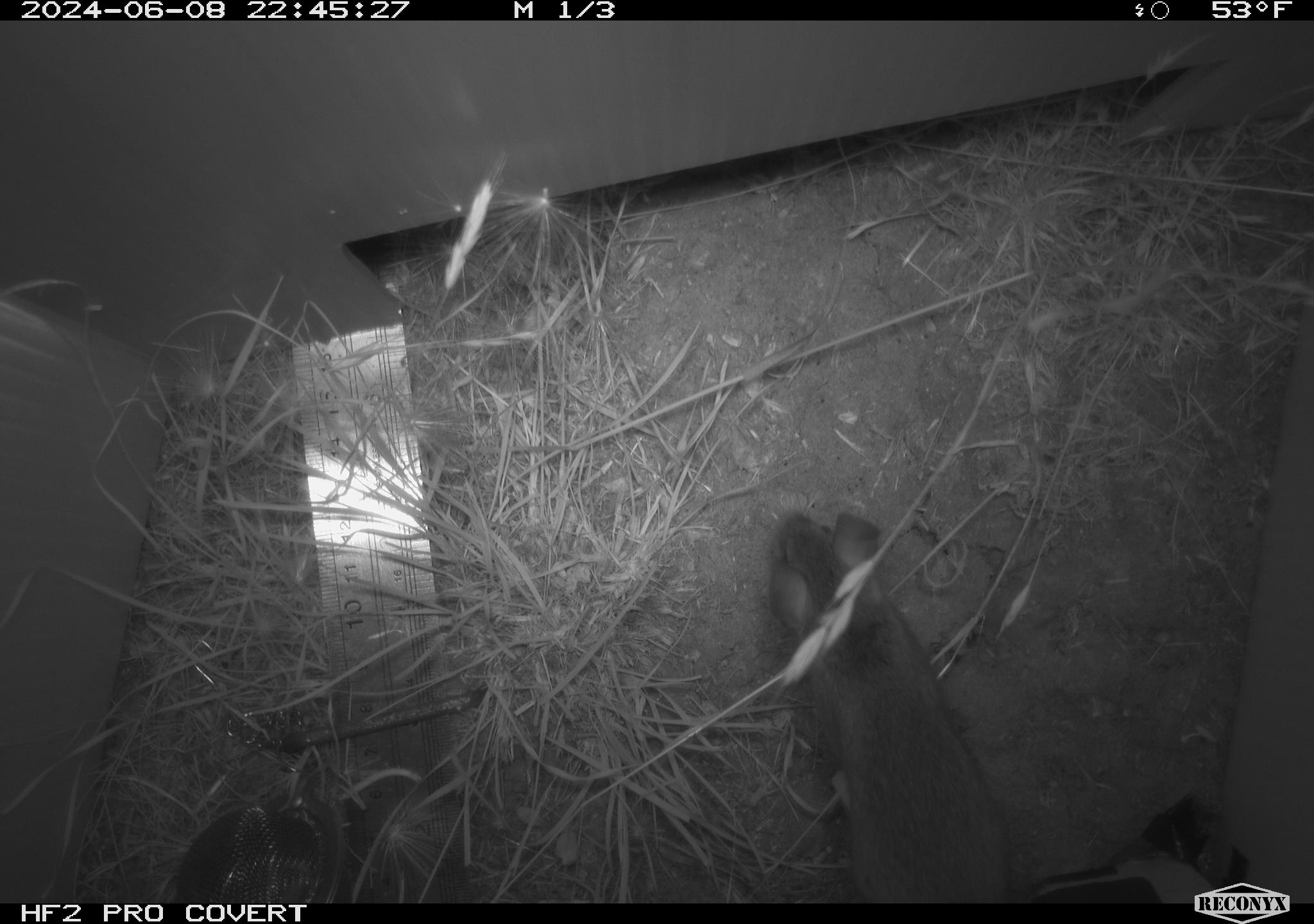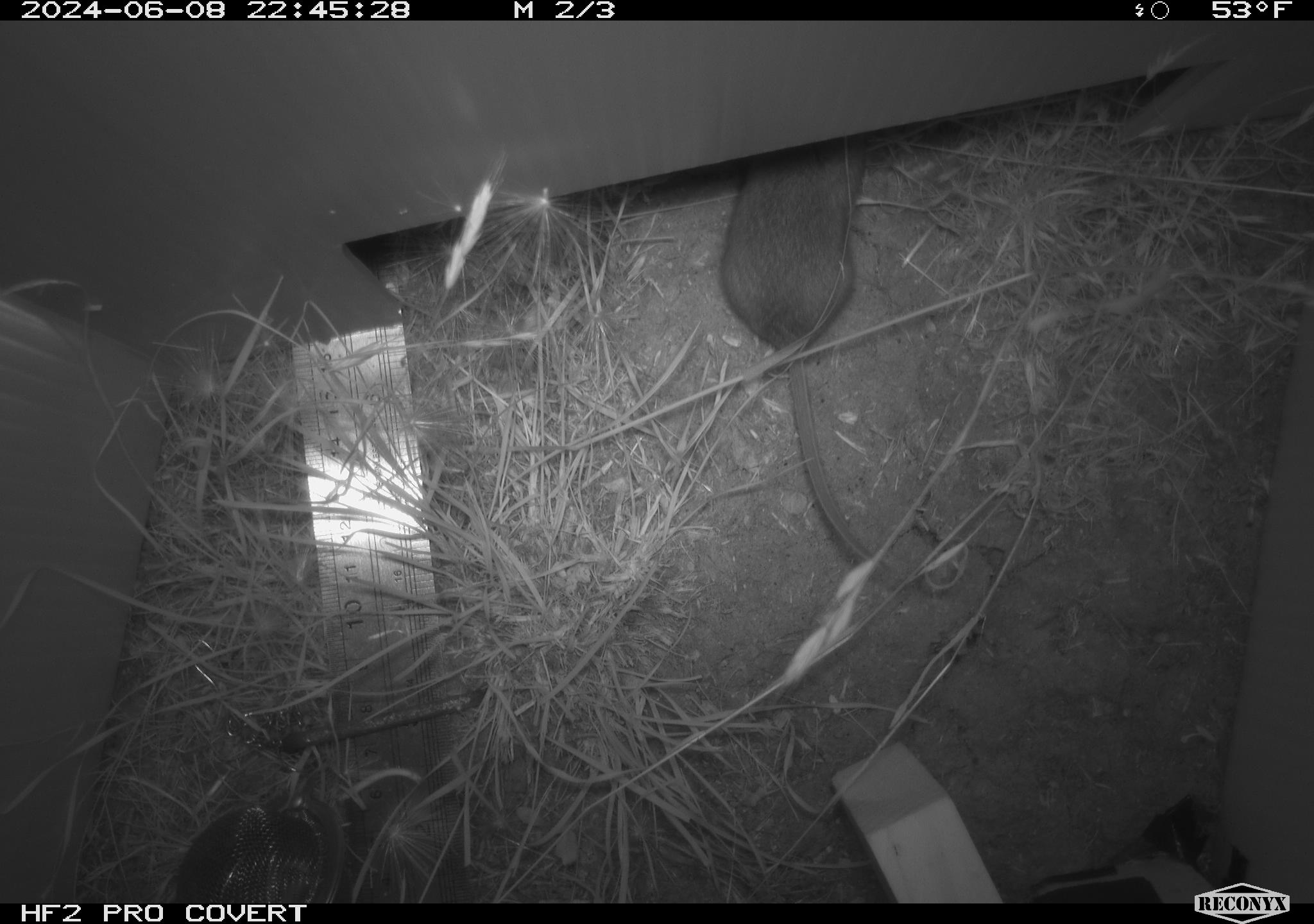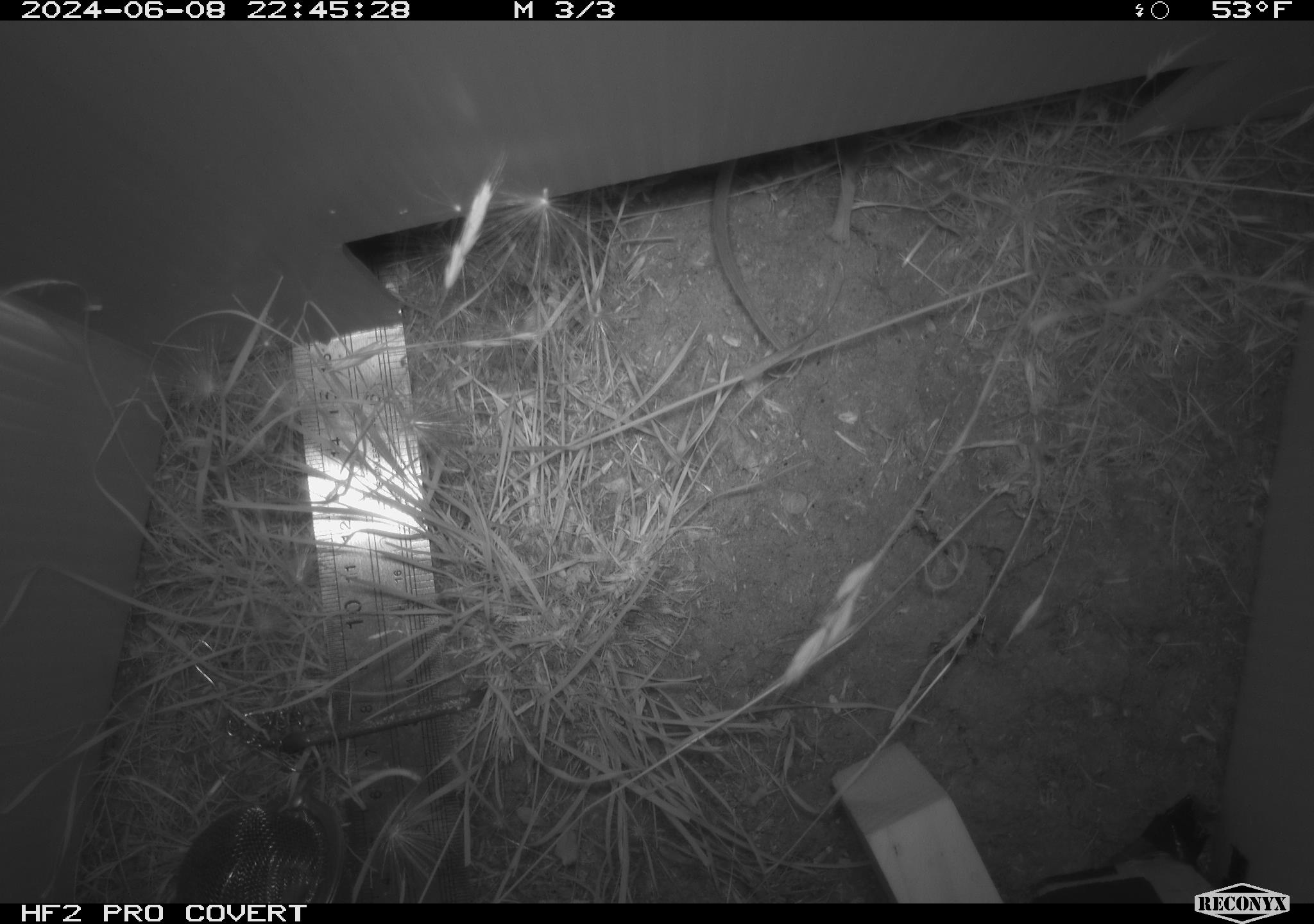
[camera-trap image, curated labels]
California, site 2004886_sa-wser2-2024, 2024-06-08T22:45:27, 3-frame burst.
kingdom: Animalia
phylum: Chordata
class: Mammalia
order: Rodentia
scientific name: Rodentia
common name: mouse species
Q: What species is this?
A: Mouse species (Rodentia).